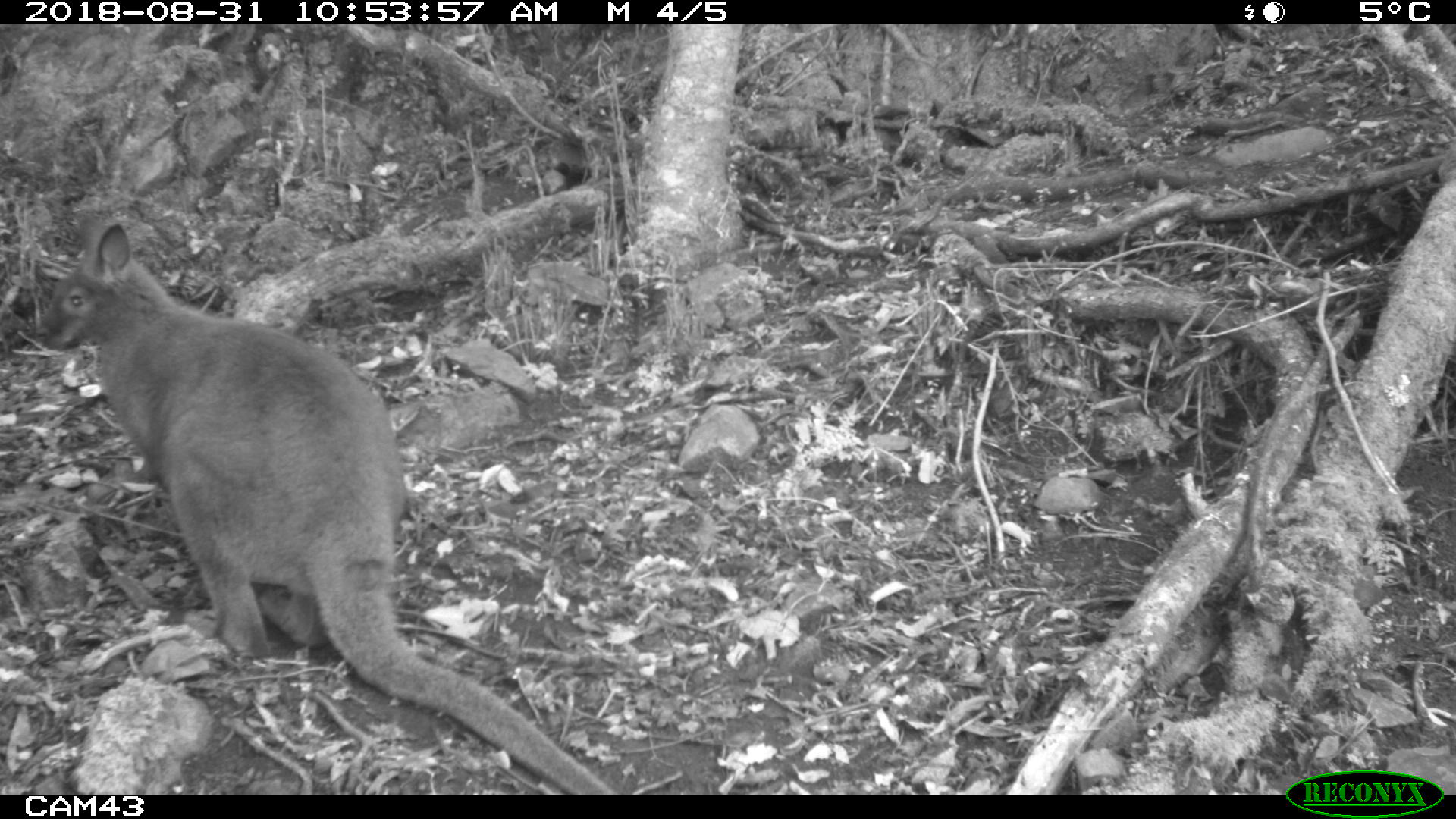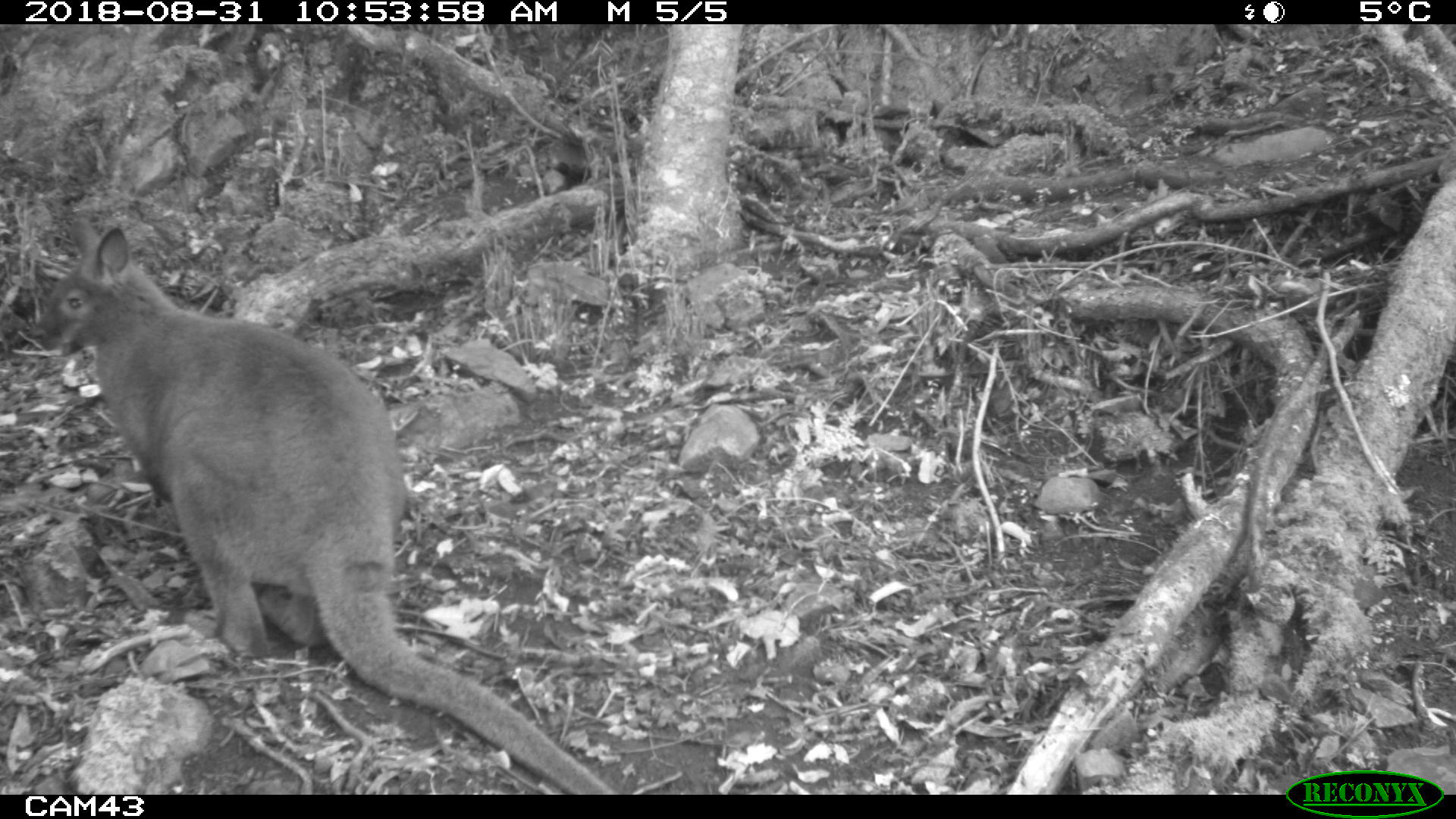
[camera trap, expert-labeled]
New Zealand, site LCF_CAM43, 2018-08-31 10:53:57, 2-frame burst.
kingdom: Animalia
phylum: Chordata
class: Mammalia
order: Diprotodontia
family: Macropodidae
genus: Notamacropus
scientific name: Notamacropus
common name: wallaby